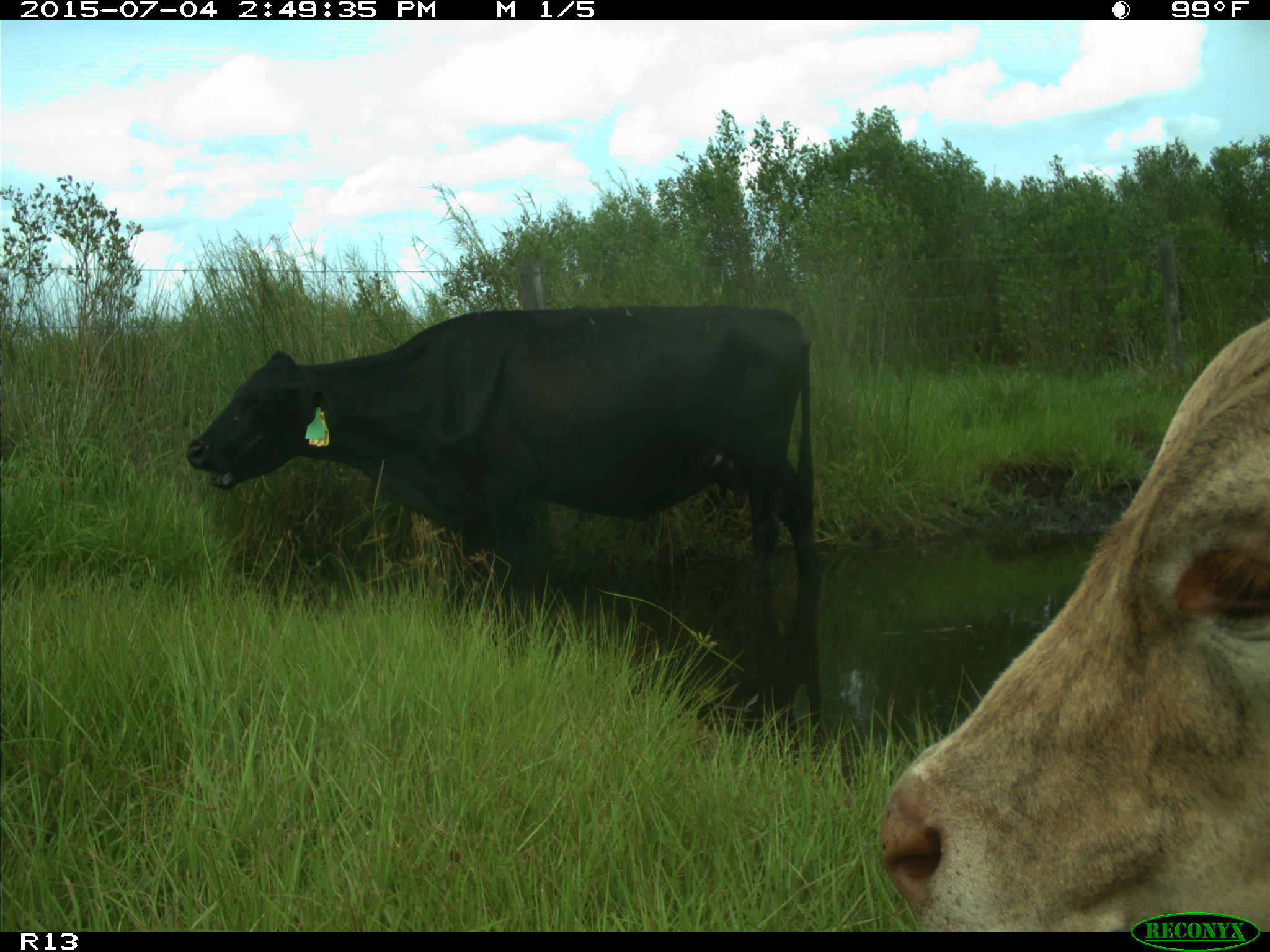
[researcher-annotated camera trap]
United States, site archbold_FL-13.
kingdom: Animalia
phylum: Chordata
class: Mammalia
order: Artiodactyla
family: Bovidae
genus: Bos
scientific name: Bos taurus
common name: domestic cow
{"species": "Bos taurus (domestic cow)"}